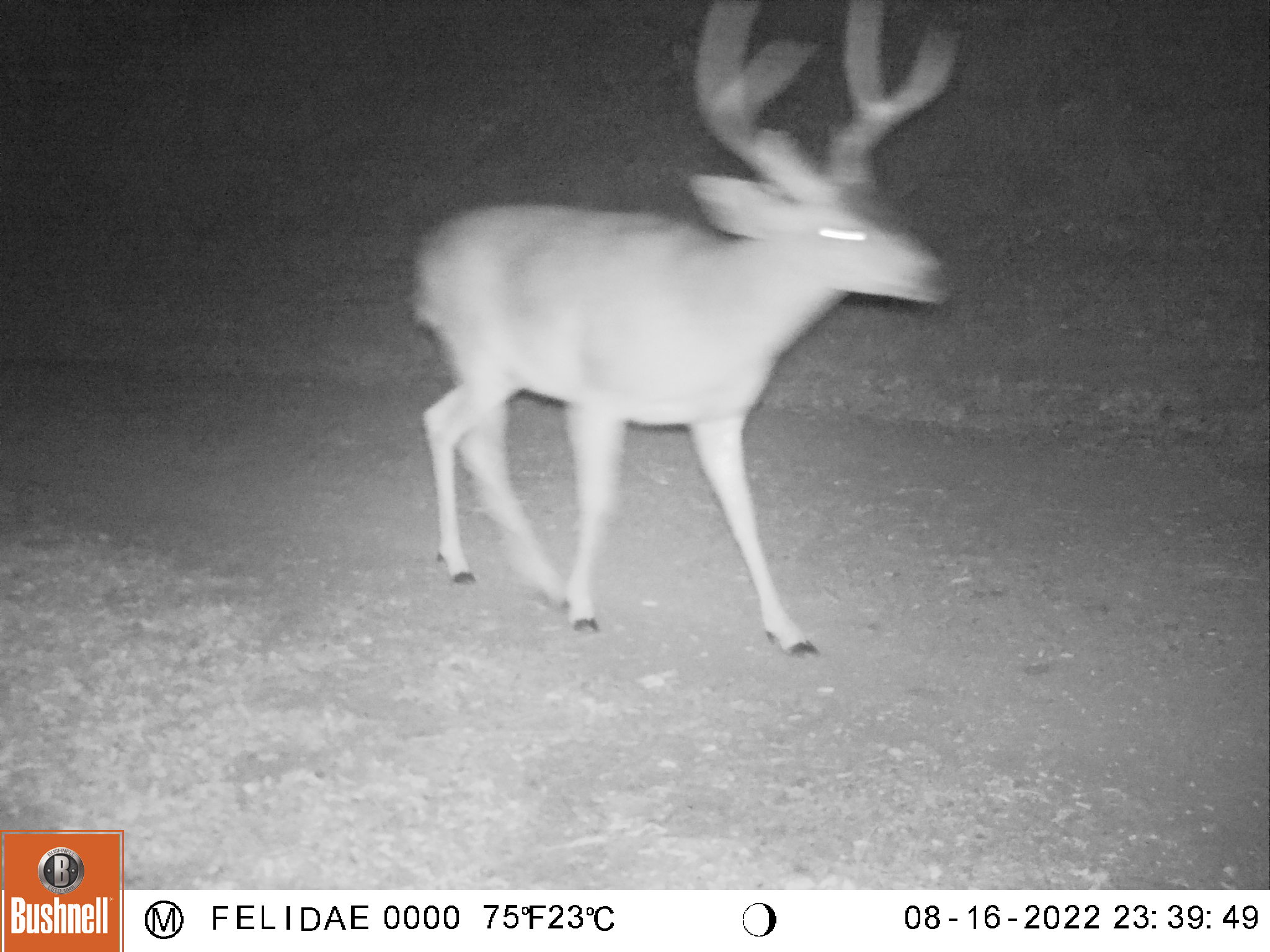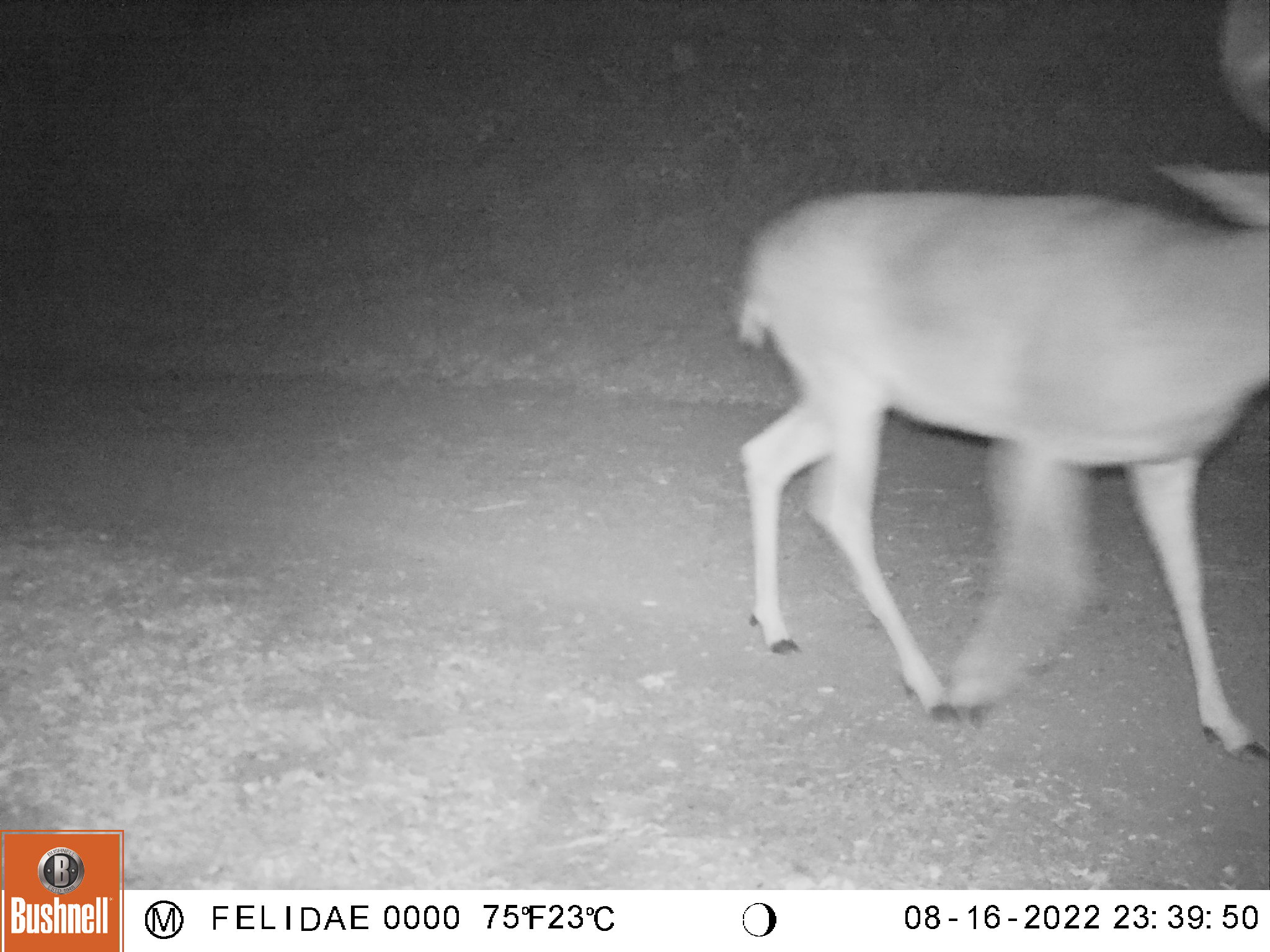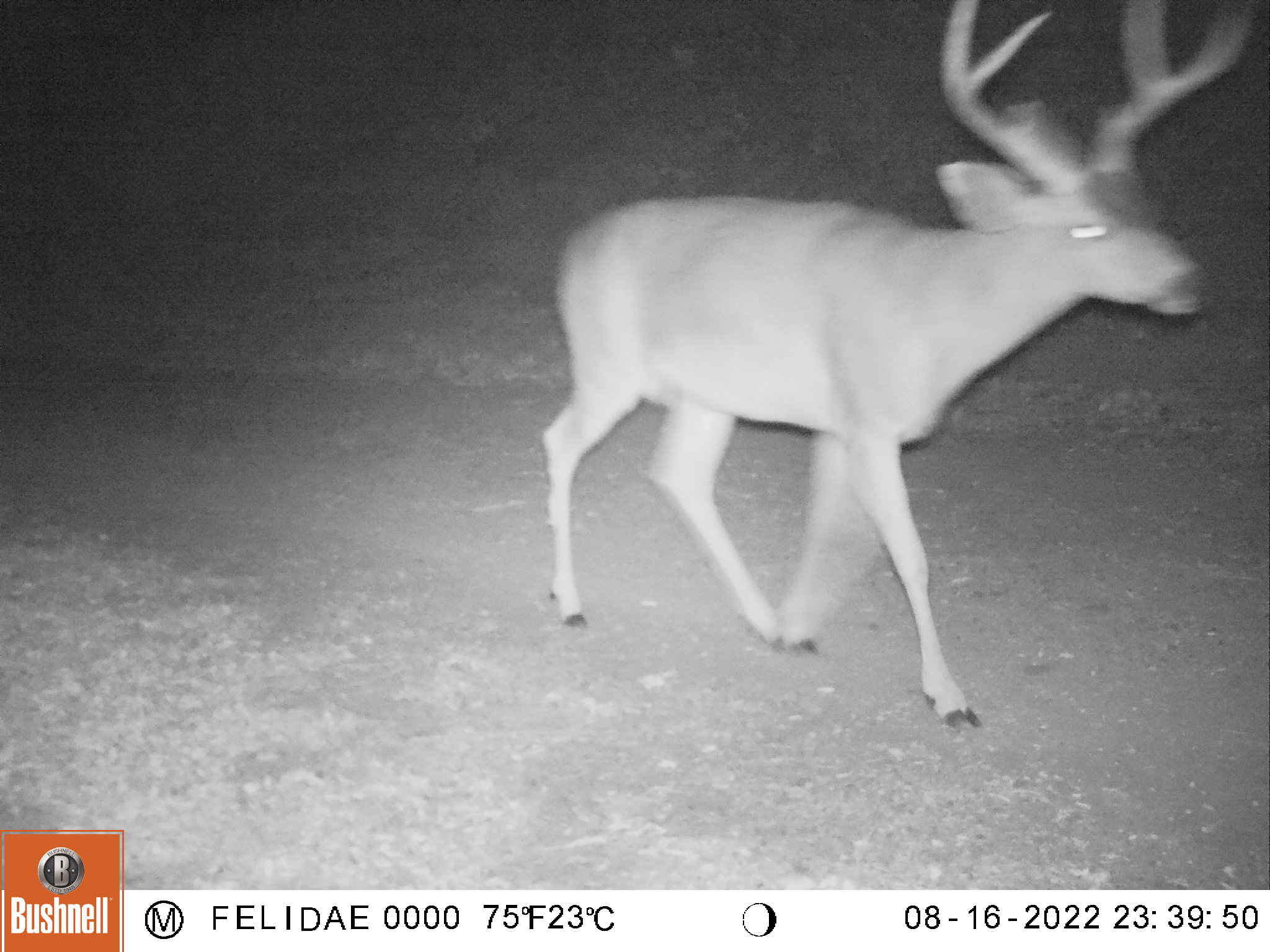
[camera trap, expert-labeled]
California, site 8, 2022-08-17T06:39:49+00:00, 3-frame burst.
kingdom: Animalia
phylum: Chordata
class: Mammalia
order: Artiodactyla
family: Cervidae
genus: Odocoileus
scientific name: Odocoileus hemionus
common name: mule deer